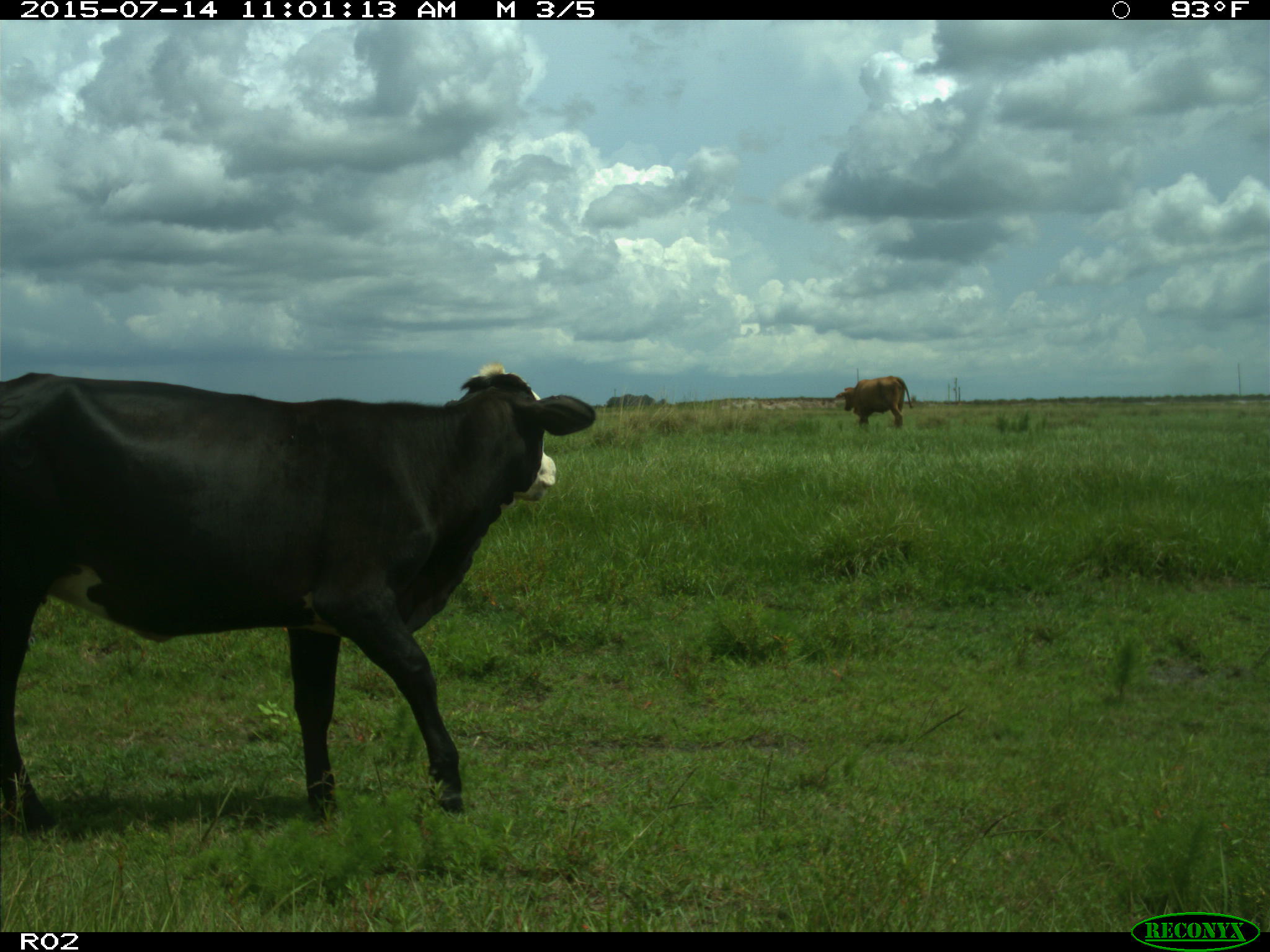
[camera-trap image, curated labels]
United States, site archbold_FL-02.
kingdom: Animalia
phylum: Chordata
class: Mammalia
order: Artiodactyla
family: Bovidae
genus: Bos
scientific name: Bos taurus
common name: domestic cow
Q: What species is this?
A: Bos taurus (domestic cow).